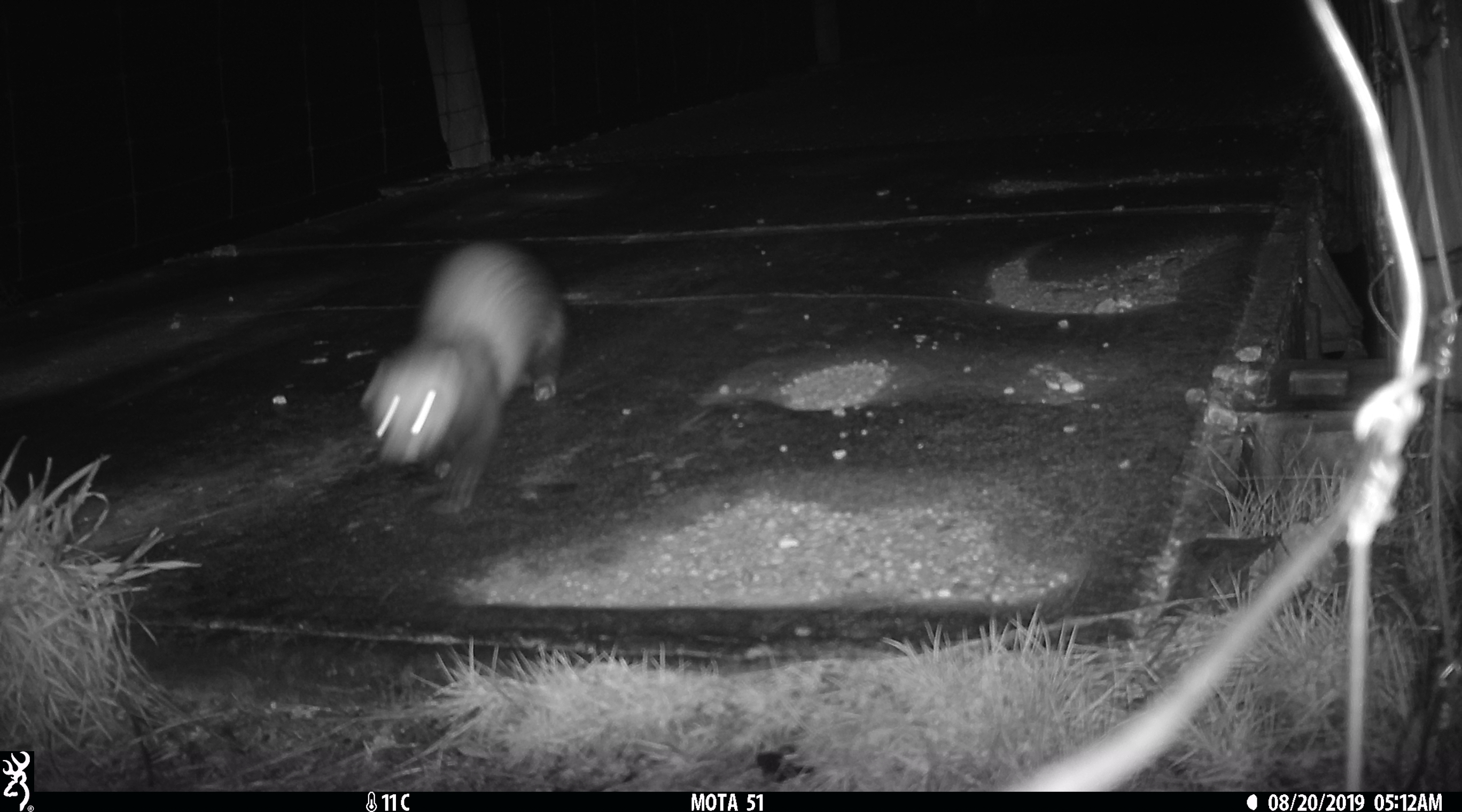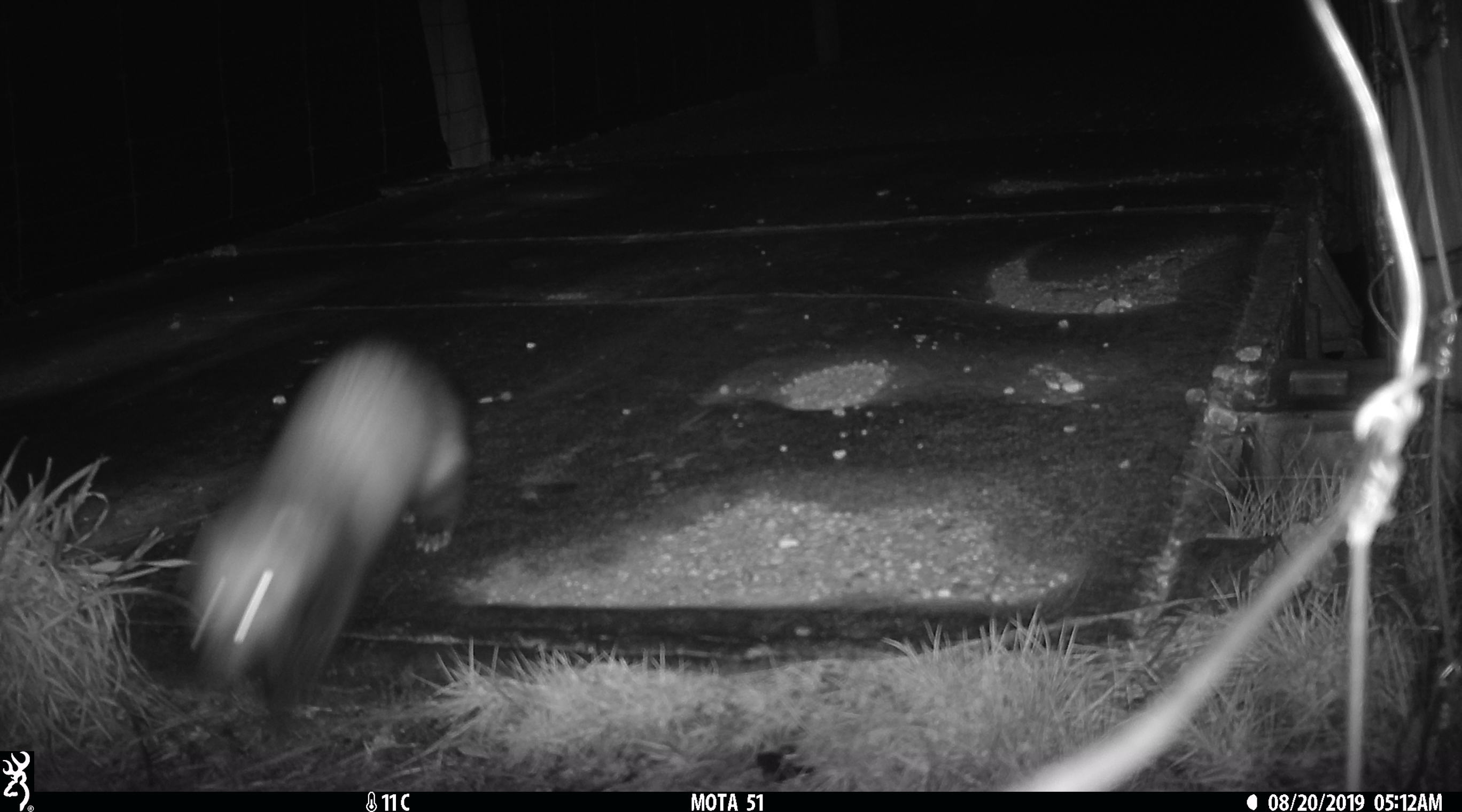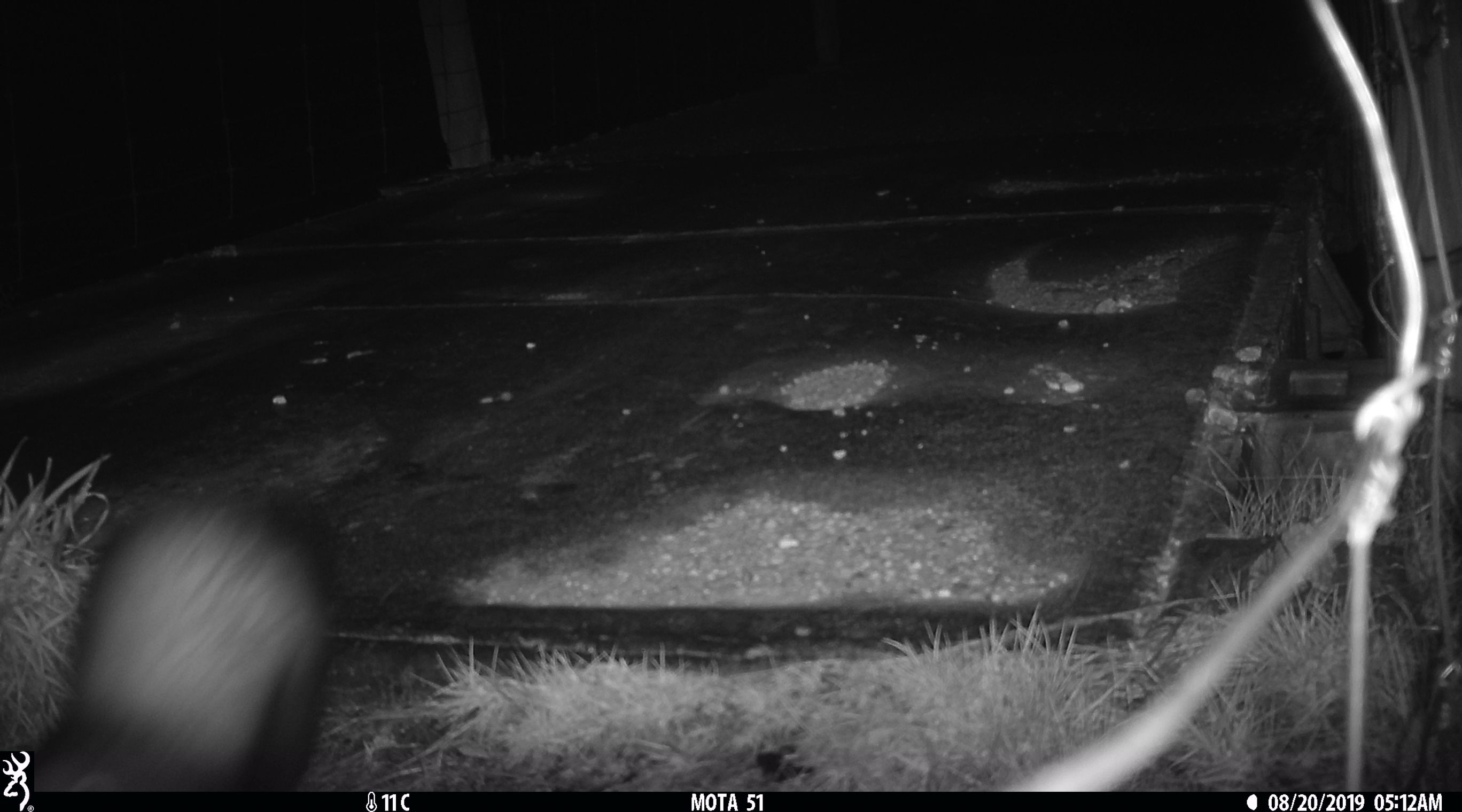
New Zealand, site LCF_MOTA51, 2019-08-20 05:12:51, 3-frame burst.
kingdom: Animalia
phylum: Chordata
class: Mammalia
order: Carnivora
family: Mustelidae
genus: Mustela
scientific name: Mustela furo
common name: ferret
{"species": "ferret (Mustela furo)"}